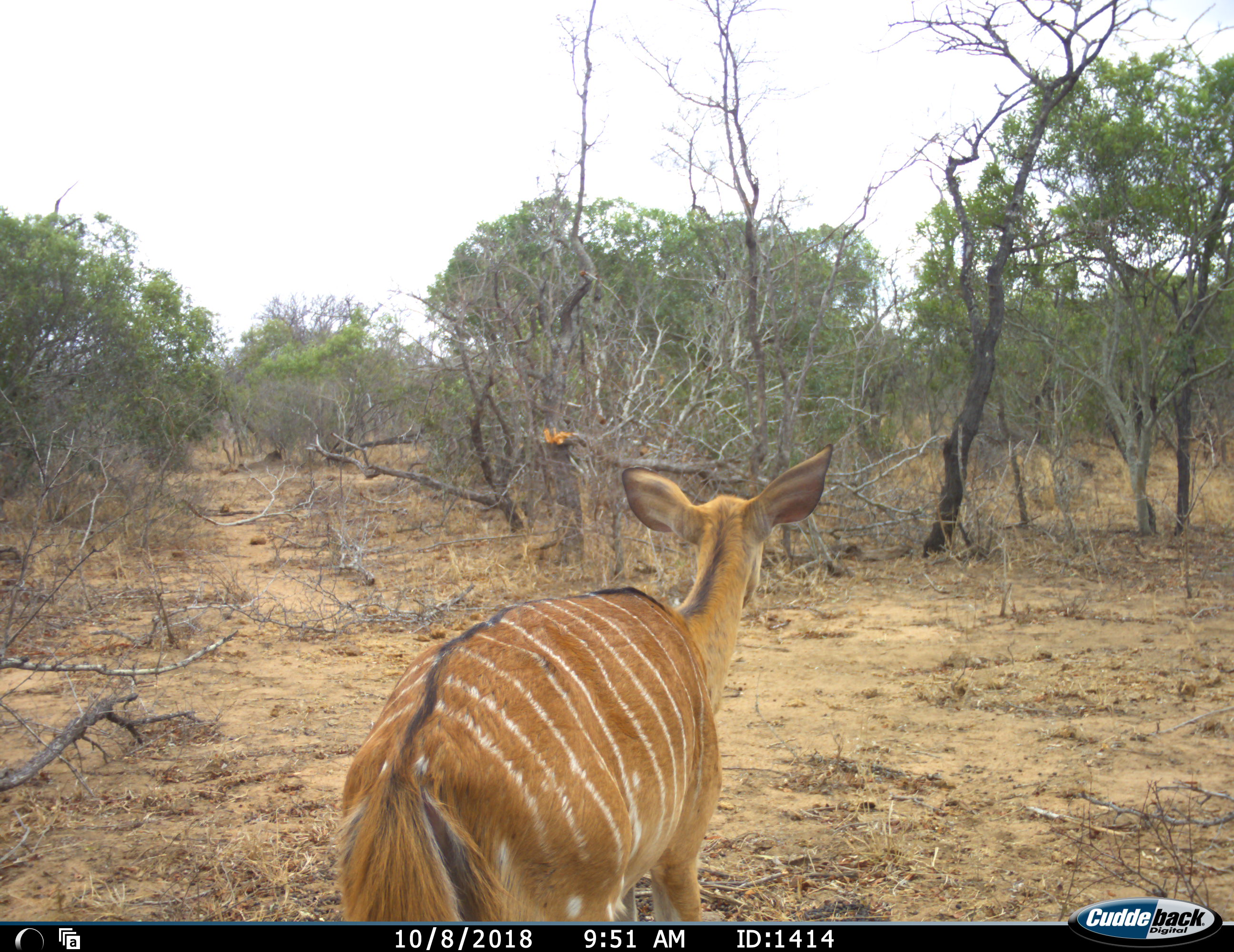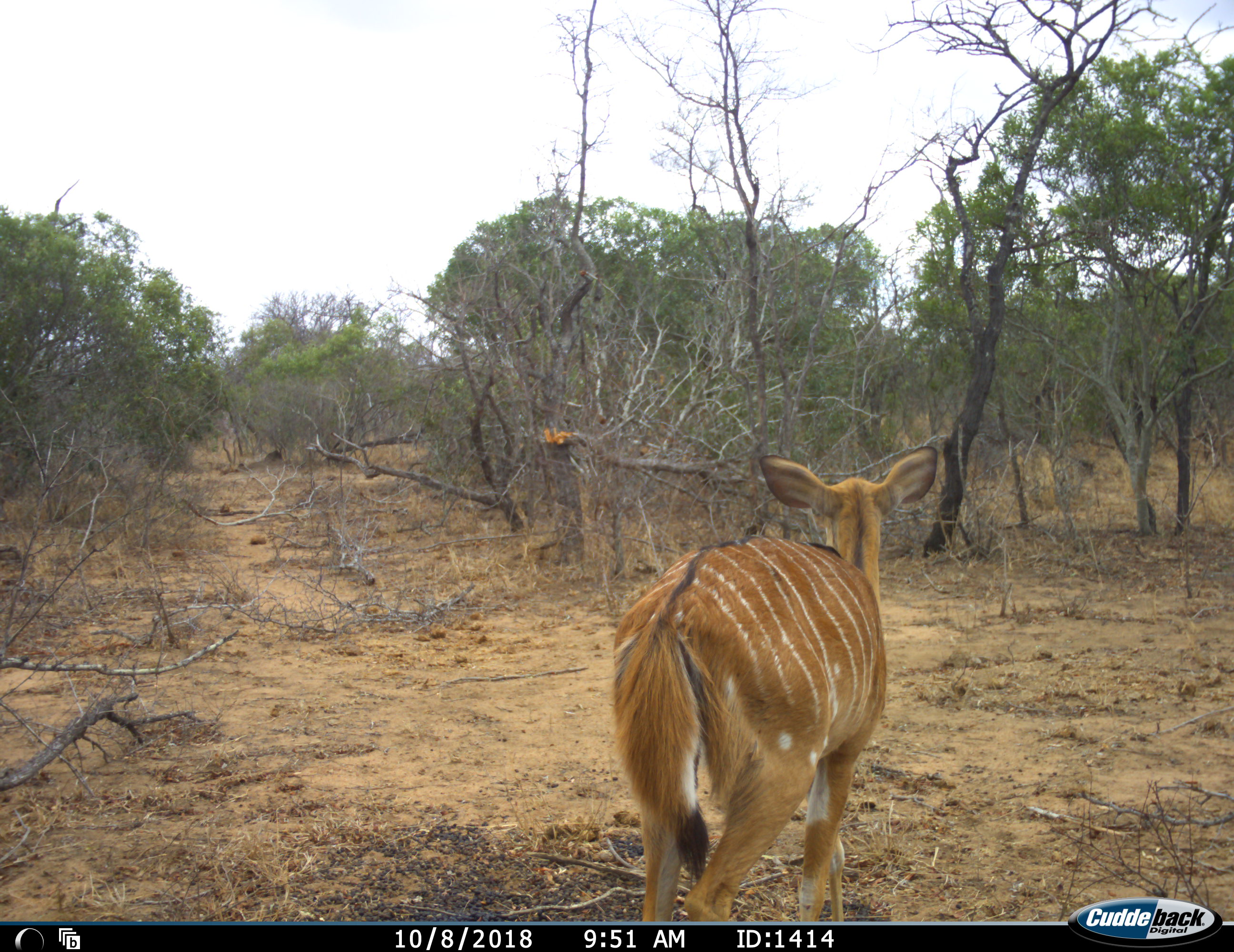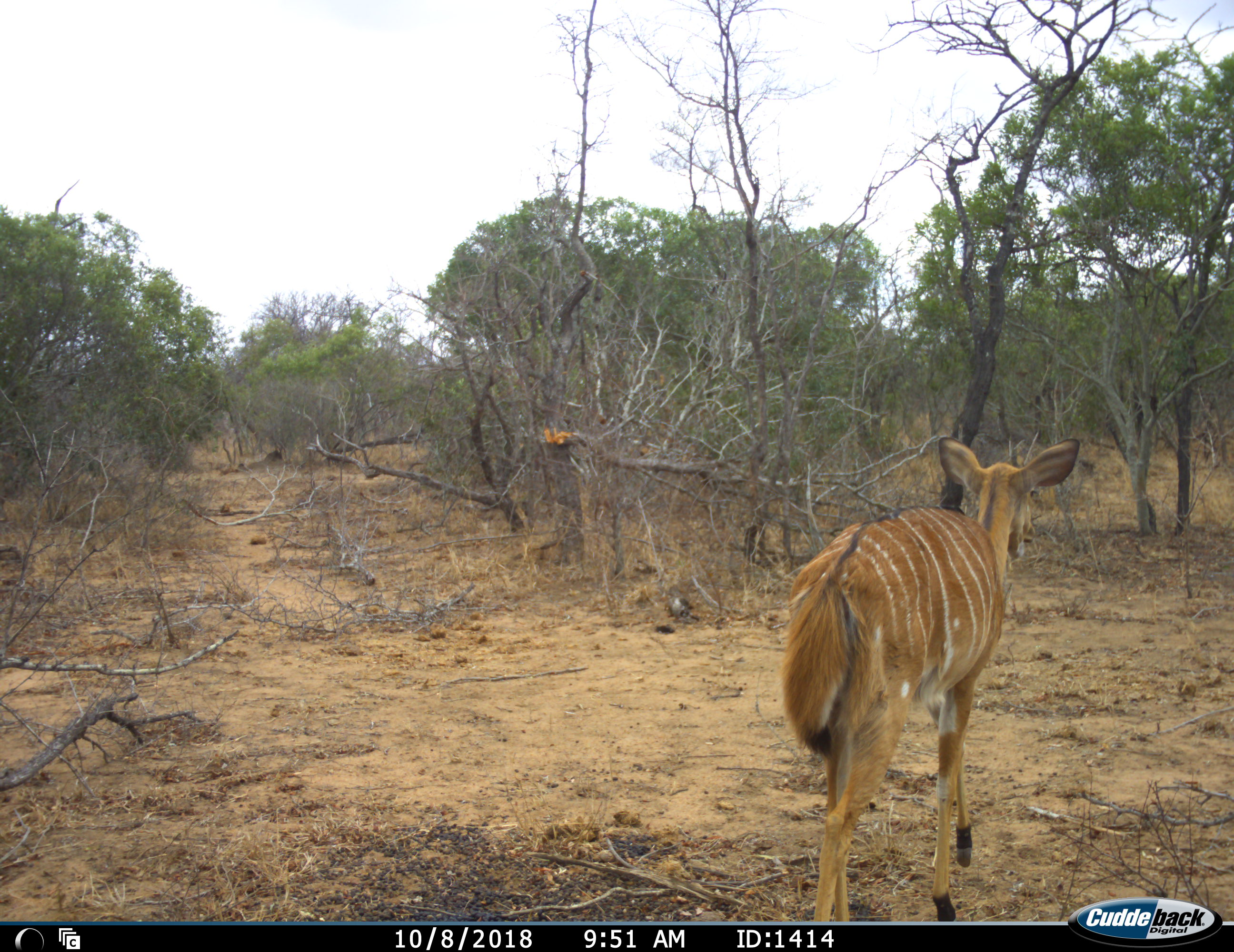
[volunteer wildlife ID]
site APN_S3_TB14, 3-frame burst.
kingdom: Animalia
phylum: Chordata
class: Mammalia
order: Artiodactyla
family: Bovidae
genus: Tragelaphus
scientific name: Tragelaphus angasii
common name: nyala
Nyala (Tragelaphus angasii), count 1. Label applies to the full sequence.